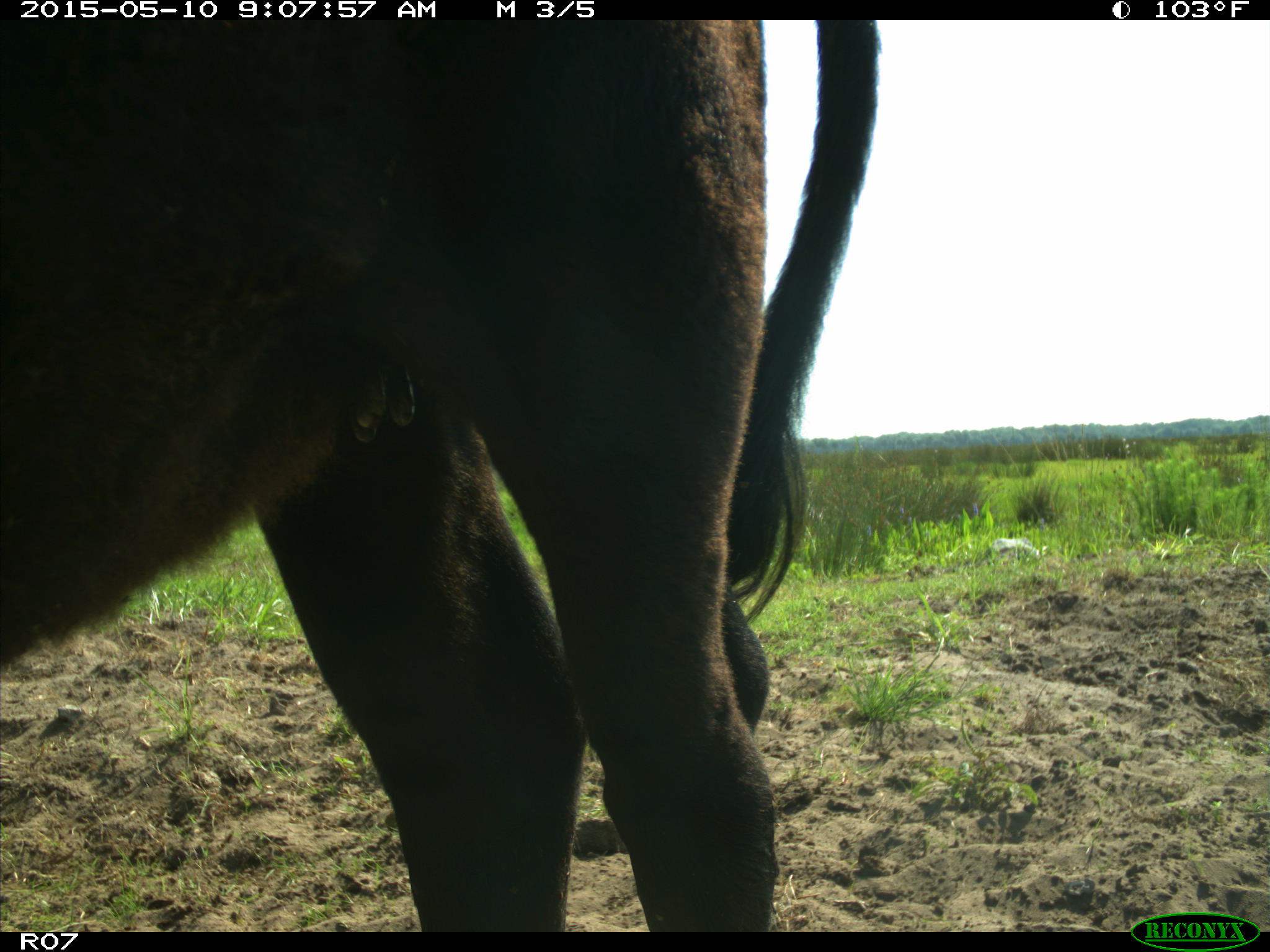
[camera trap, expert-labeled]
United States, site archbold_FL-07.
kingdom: Animalia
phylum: Chordata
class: Mammalia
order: Artiodactyla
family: Bovidae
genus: Bos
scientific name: Bos taurus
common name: domestic cow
Bos taurus (domestic cow).